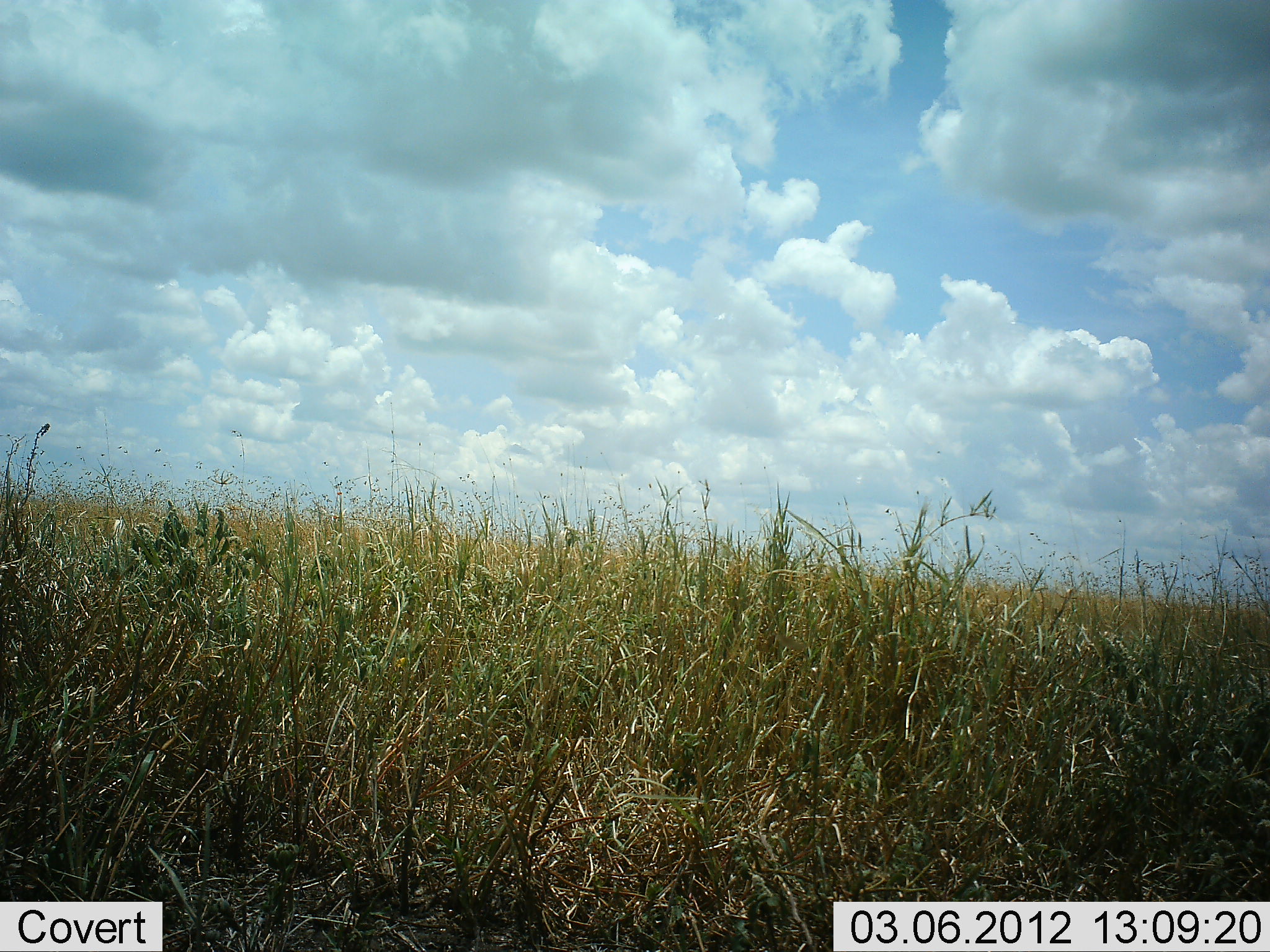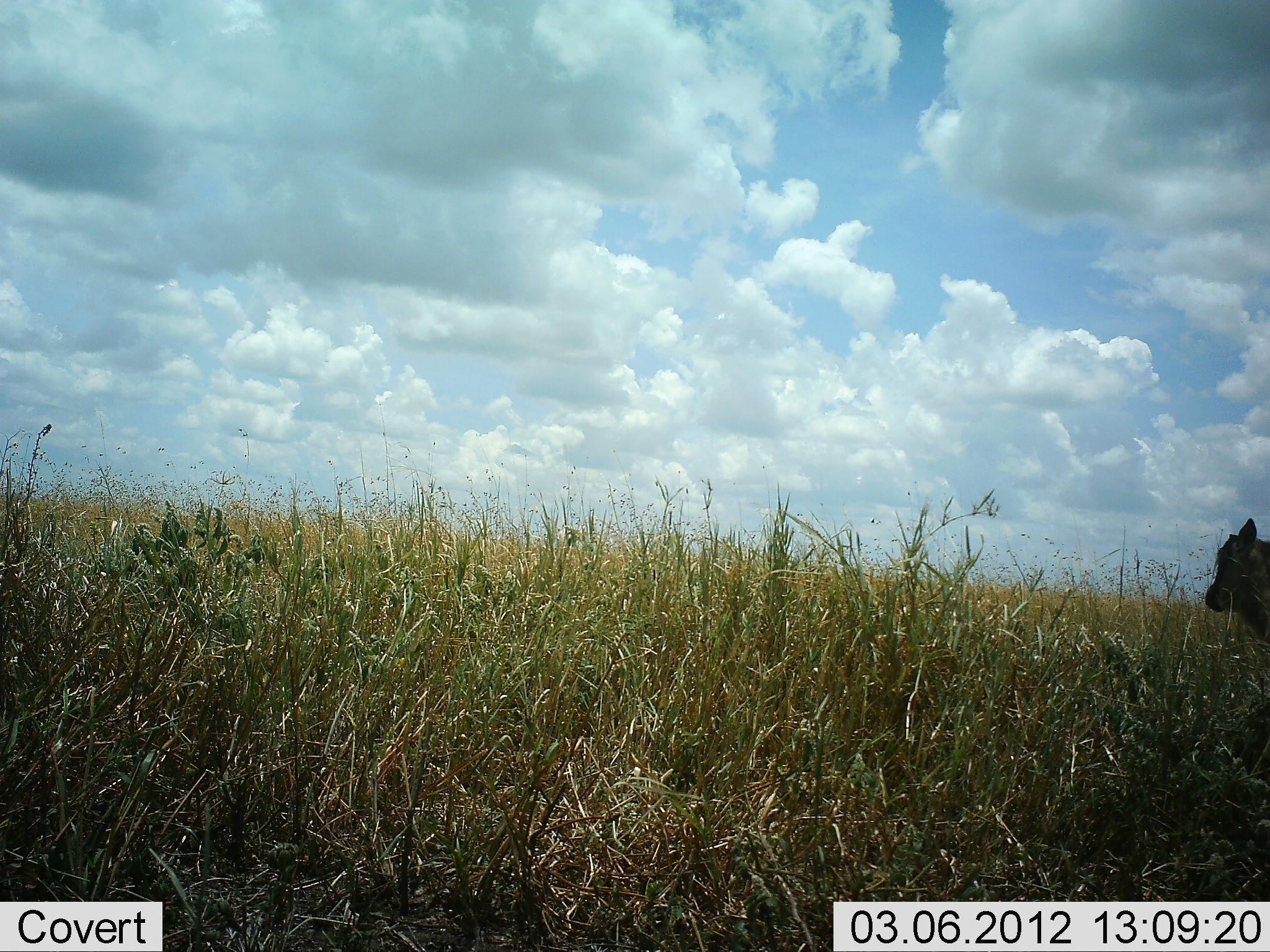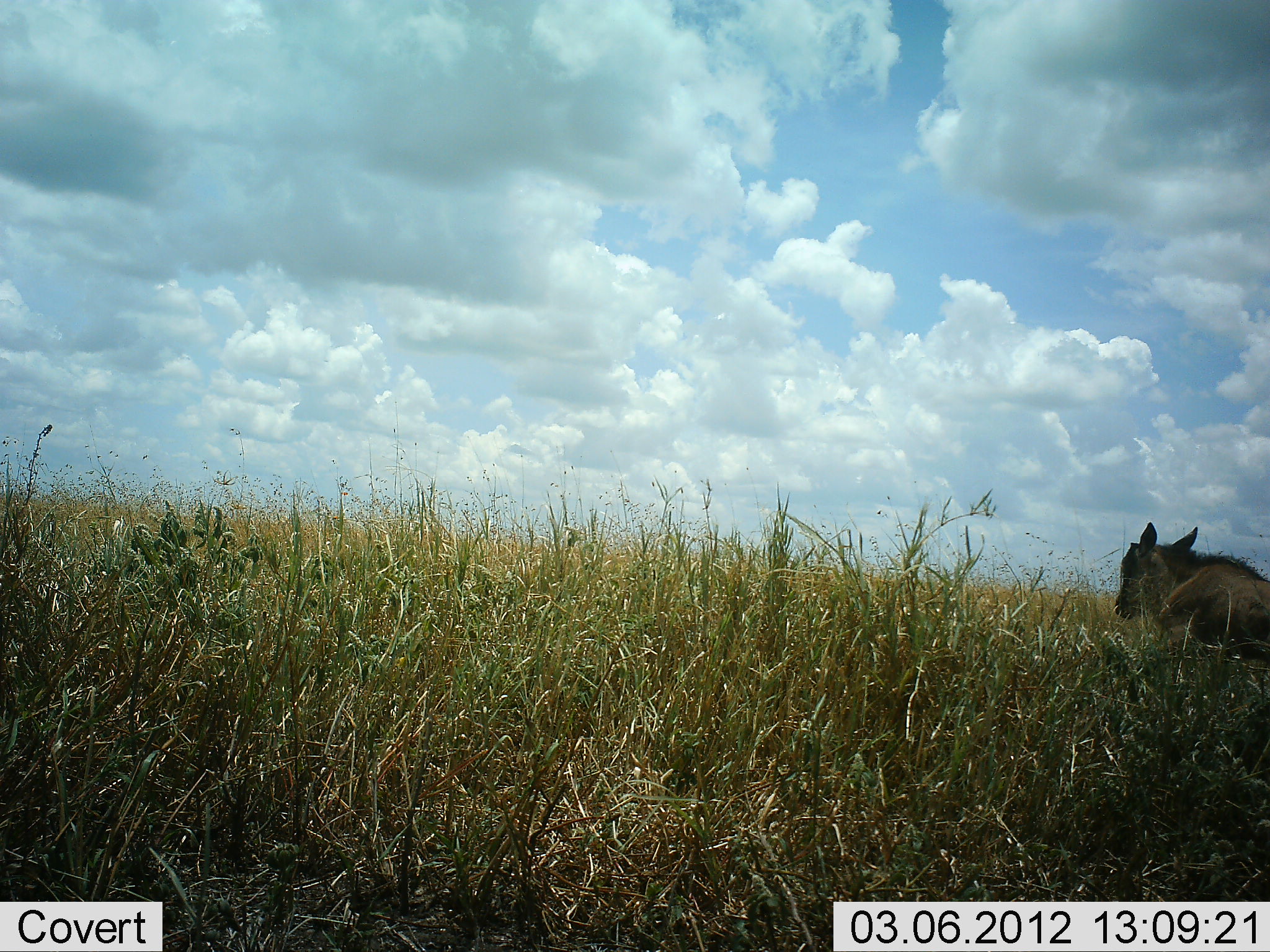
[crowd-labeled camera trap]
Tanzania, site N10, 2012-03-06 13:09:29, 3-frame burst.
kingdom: Animalia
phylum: Chordata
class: Mammalia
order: Artiodactyla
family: Bovidae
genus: Connochaetes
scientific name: Connochaetes taurinus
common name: blue wildebeest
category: wildebeest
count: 1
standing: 8%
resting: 8%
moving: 92%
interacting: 0%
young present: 100%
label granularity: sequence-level